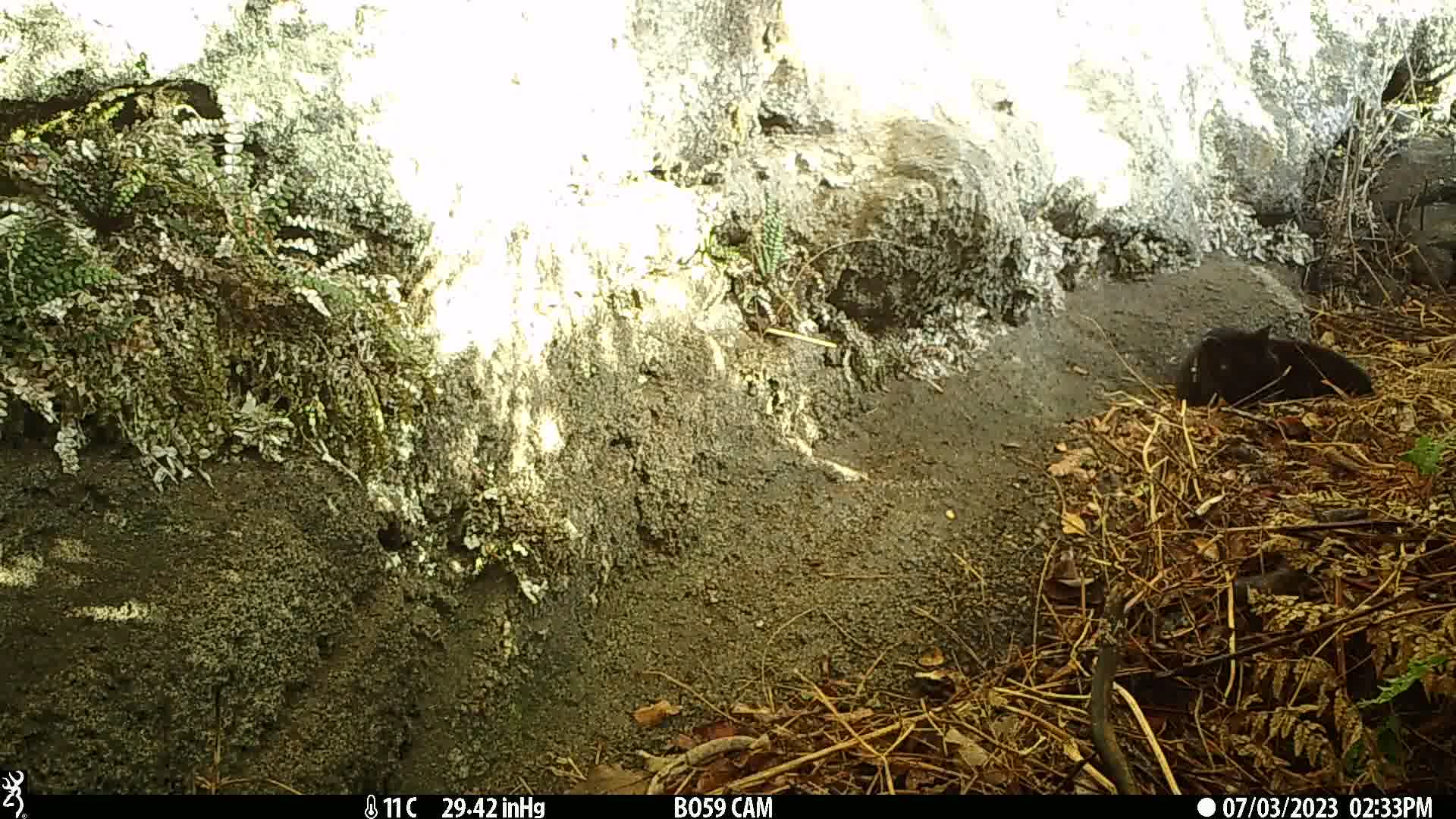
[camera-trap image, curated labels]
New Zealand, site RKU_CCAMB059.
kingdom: Animalia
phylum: Chordata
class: Mammalia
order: Carnivora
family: Felidae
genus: Felis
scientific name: Felis catus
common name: domestic cat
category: cat